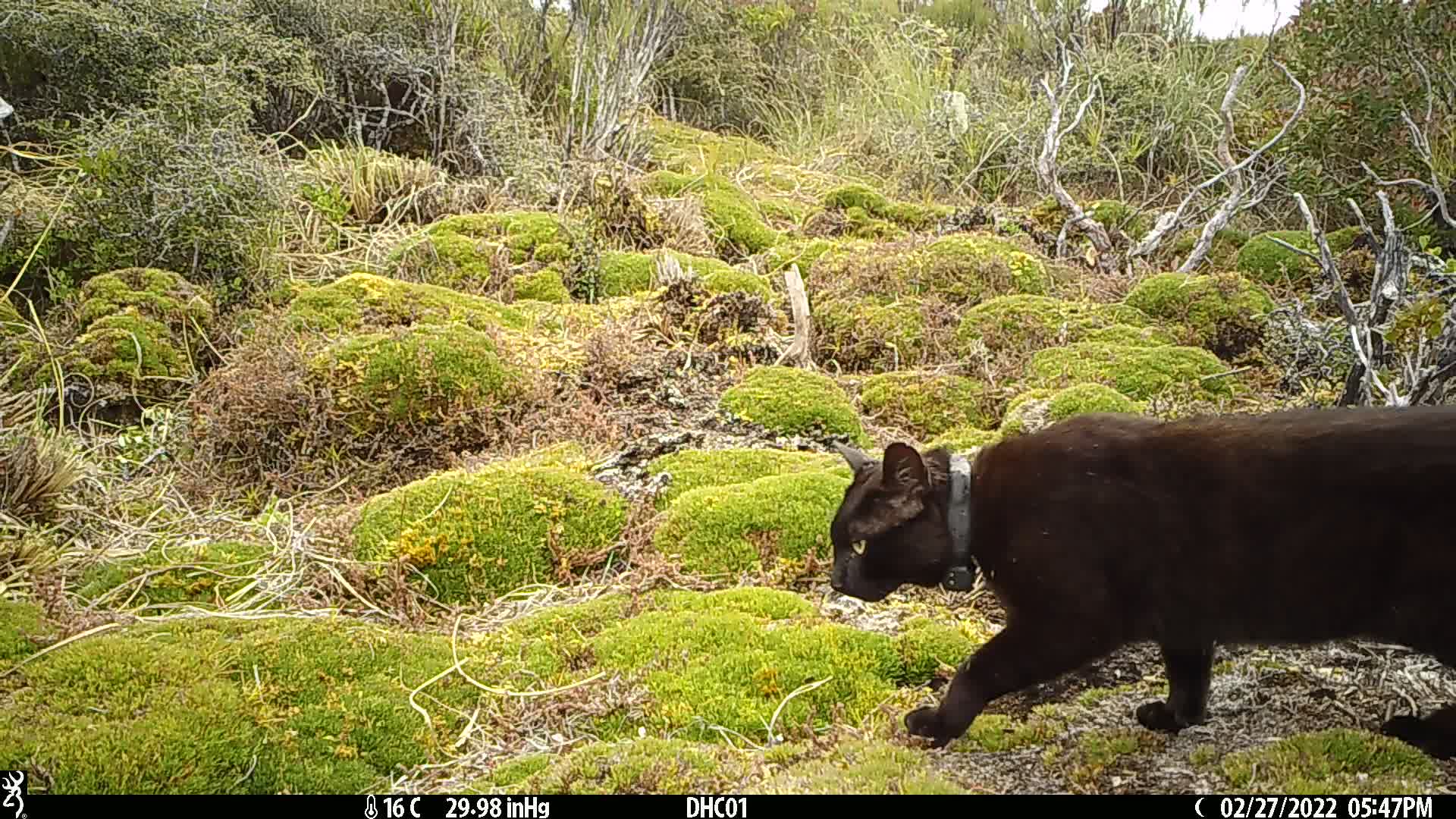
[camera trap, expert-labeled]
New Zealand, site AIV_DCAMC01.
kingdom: Animalia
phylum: Chordata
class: Mammalia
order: Carnivora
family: Felidae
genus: Felis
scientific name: Felis catus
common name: domestic cat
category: cat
Cat (domestic cat) (Felis catus).